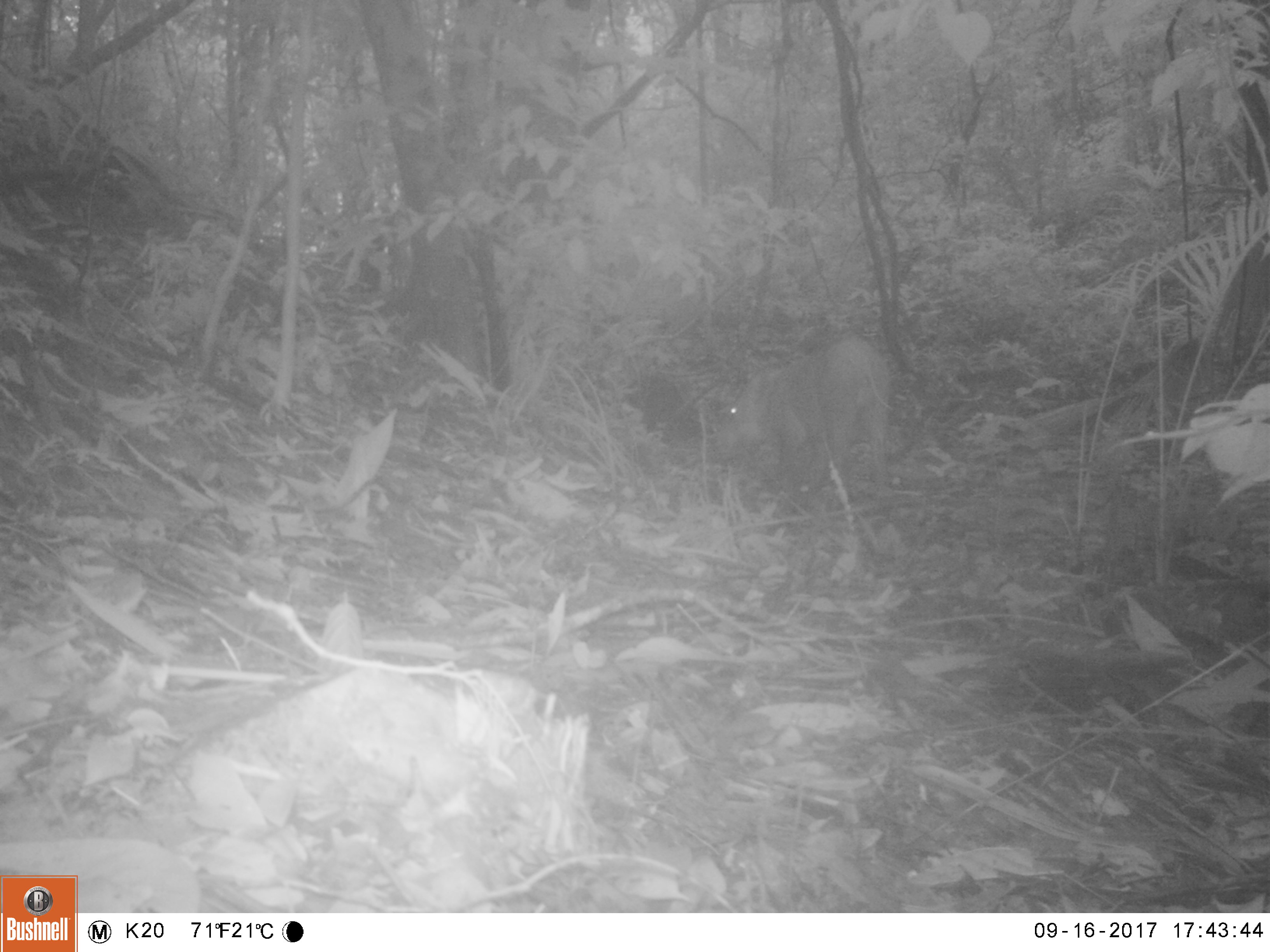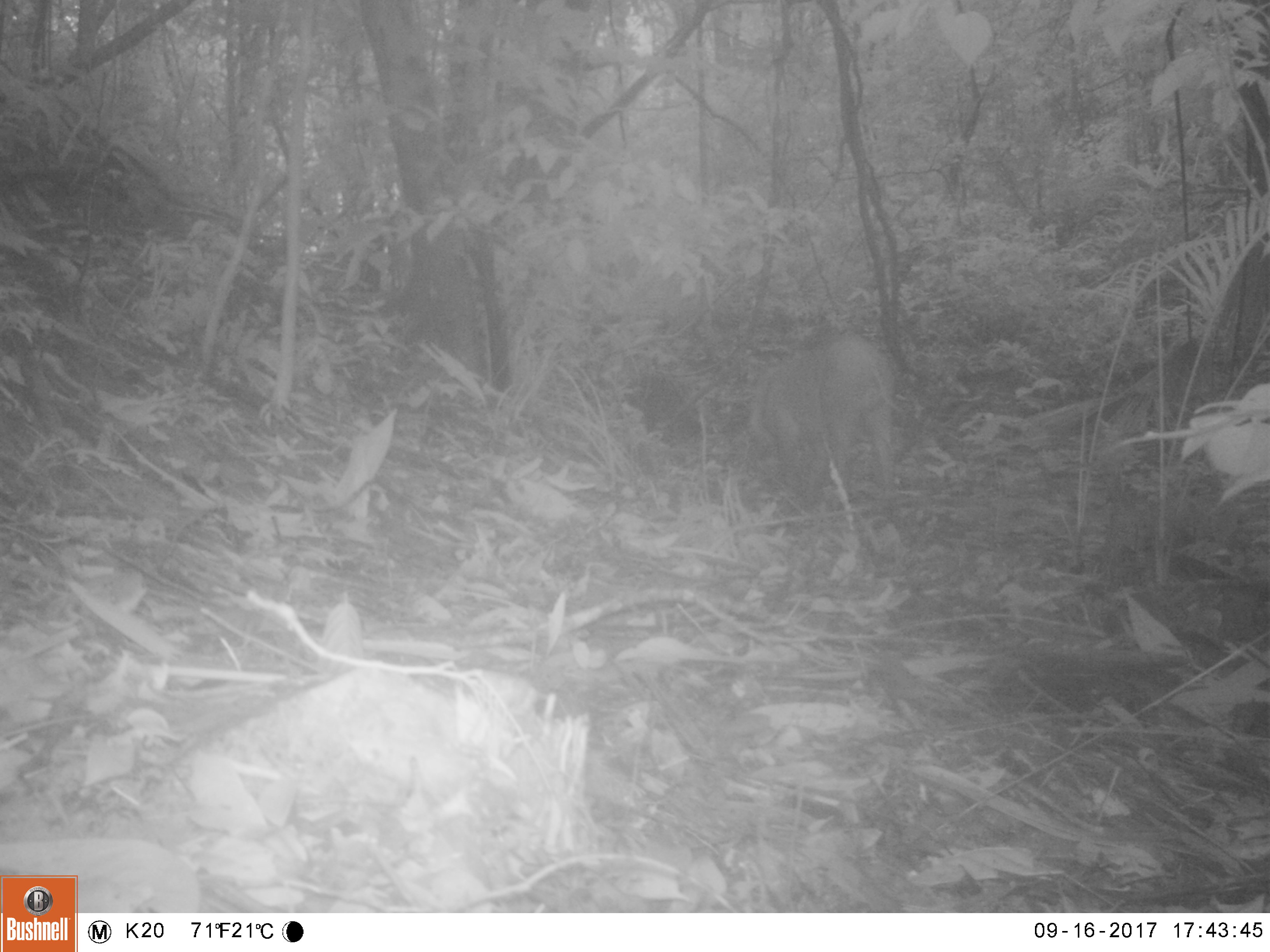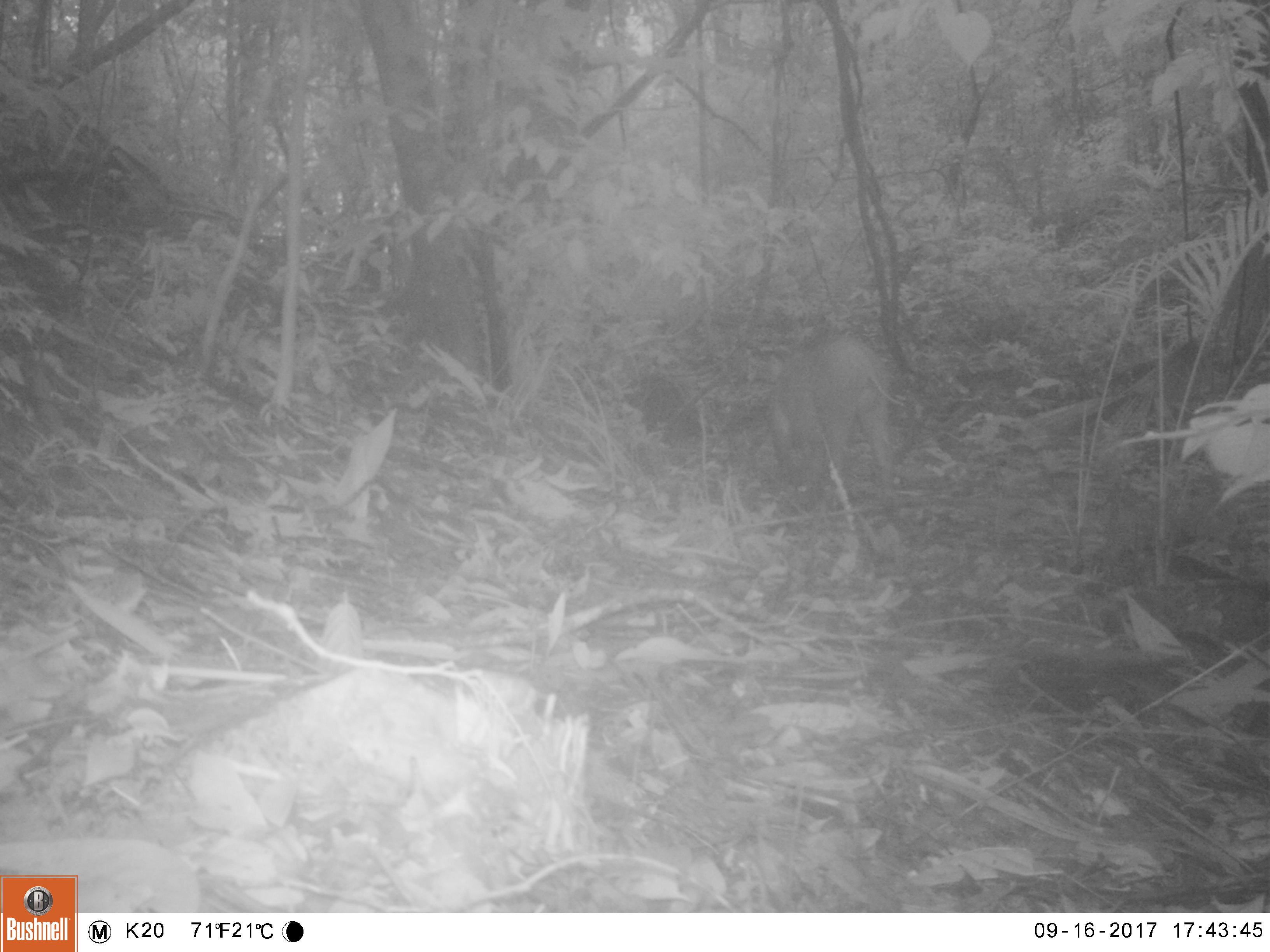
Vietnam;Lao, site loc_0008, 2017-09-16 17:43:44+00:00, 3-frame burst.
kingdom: Animalia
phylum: Chordata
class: Mammalia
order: Artiodactyla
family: Suidae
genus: Sus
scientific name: Sus scrofa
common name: eurasian wild pig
Eurasian wild pig (Sus scrofa). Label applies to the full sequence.